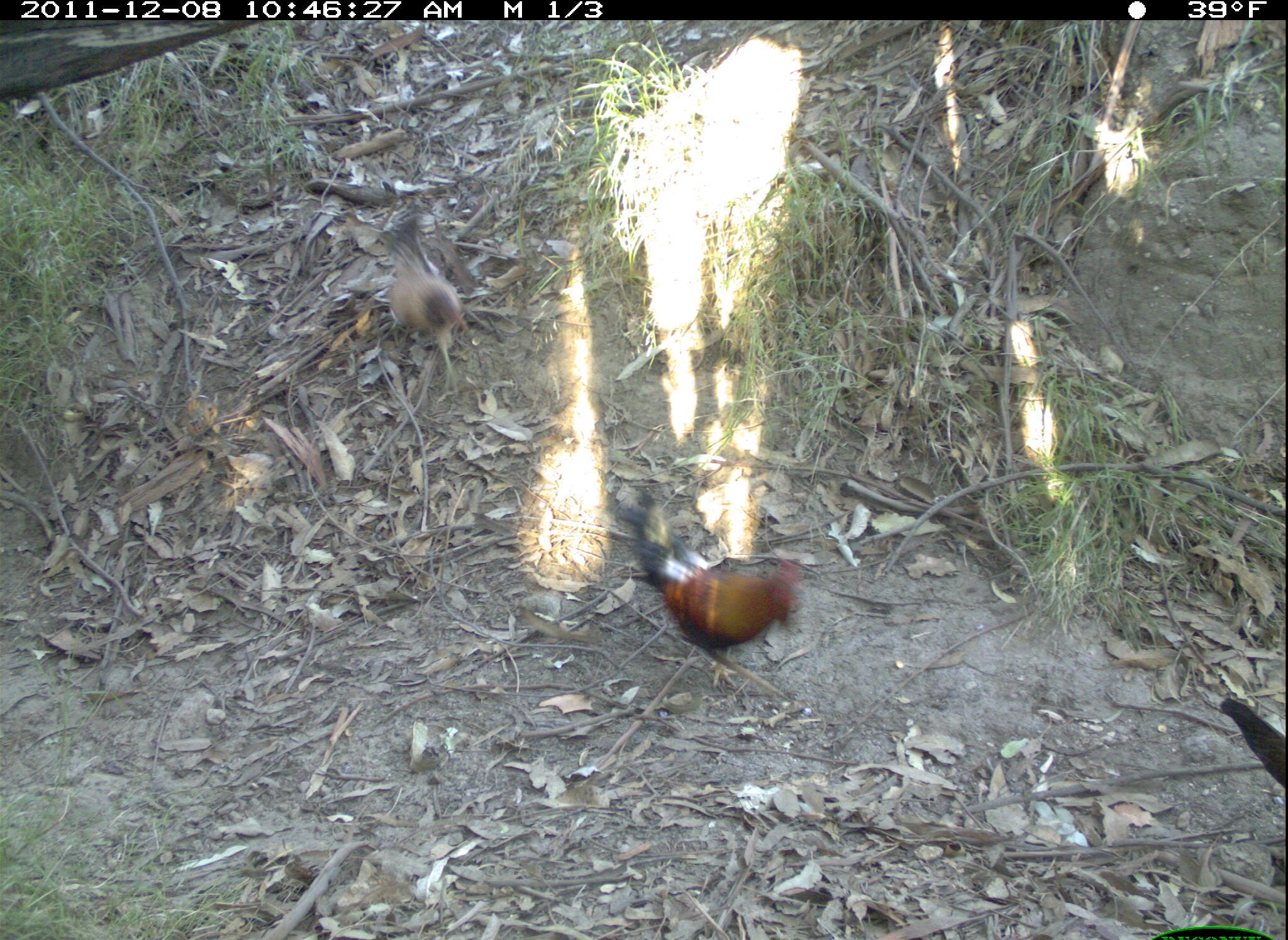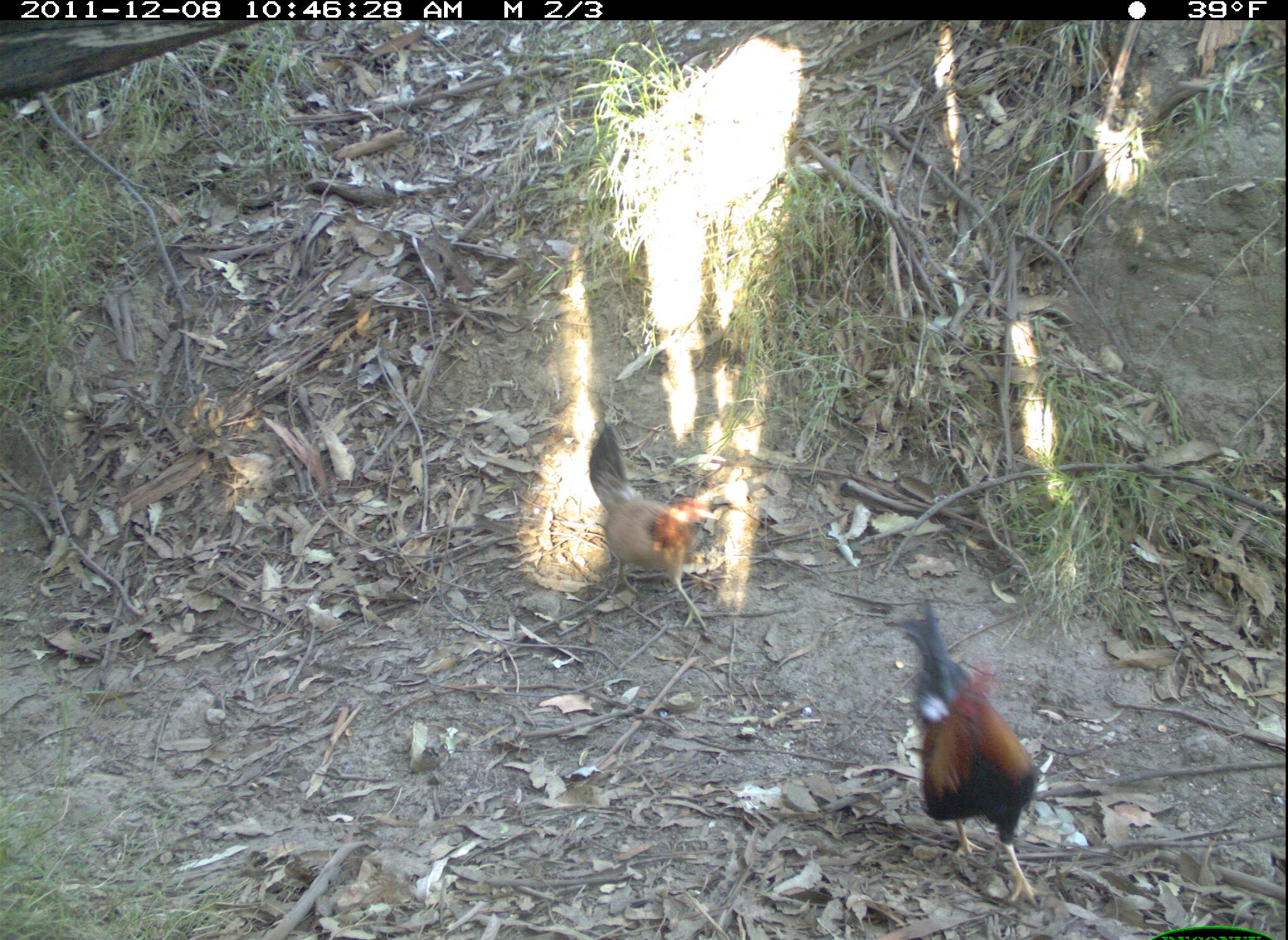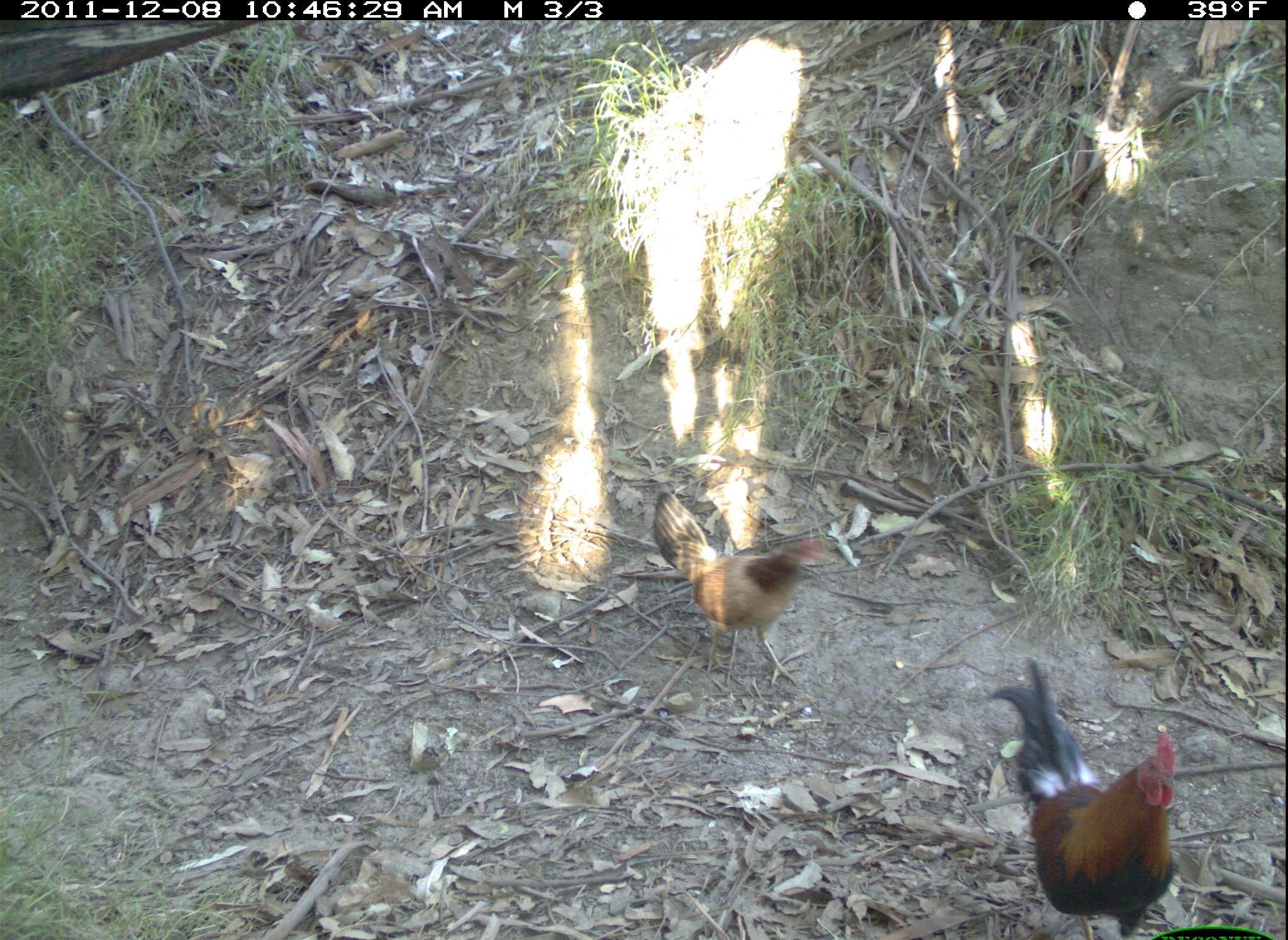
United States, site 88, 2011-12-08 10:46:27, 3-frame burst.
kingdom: Animalia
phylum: Chordata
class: Aves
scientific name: Aves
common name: bird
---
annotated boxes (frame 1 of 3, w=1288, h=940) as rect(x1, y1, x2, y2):
bird: rect(610, 498, 800, 696); rect(375, 211, 481, 401); rect(1212, 681, 1286, 818)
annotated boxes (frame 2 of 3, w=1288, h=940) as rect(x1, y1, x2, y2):
bird: rect(882, 594, 1053, 910); rect(585, 415, 722, 642)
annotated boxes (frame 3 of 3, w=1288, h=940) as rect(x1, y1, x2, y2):
bird: rect(982, 651, 1203, 940); rect(630, 472, 837, 707)